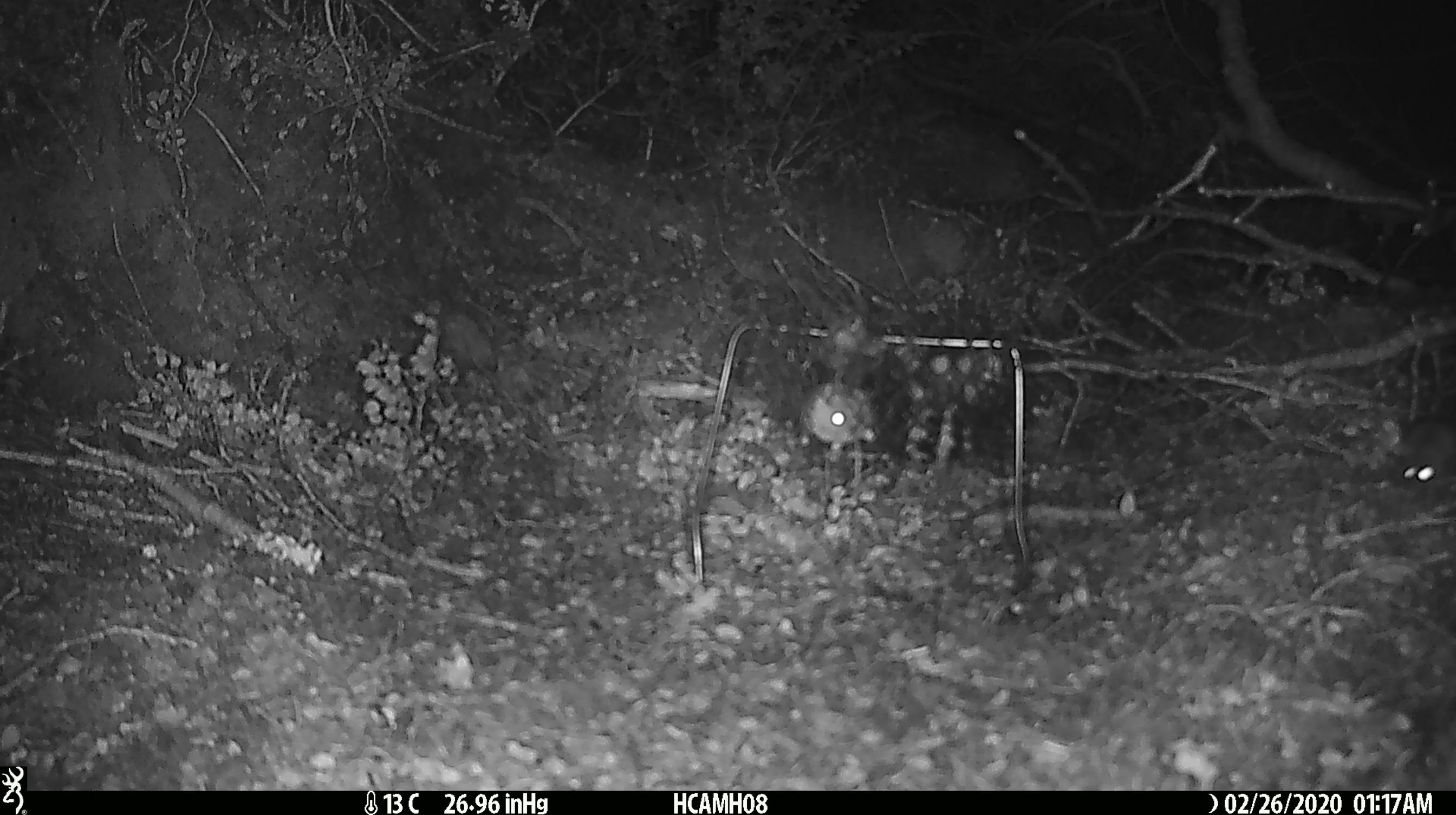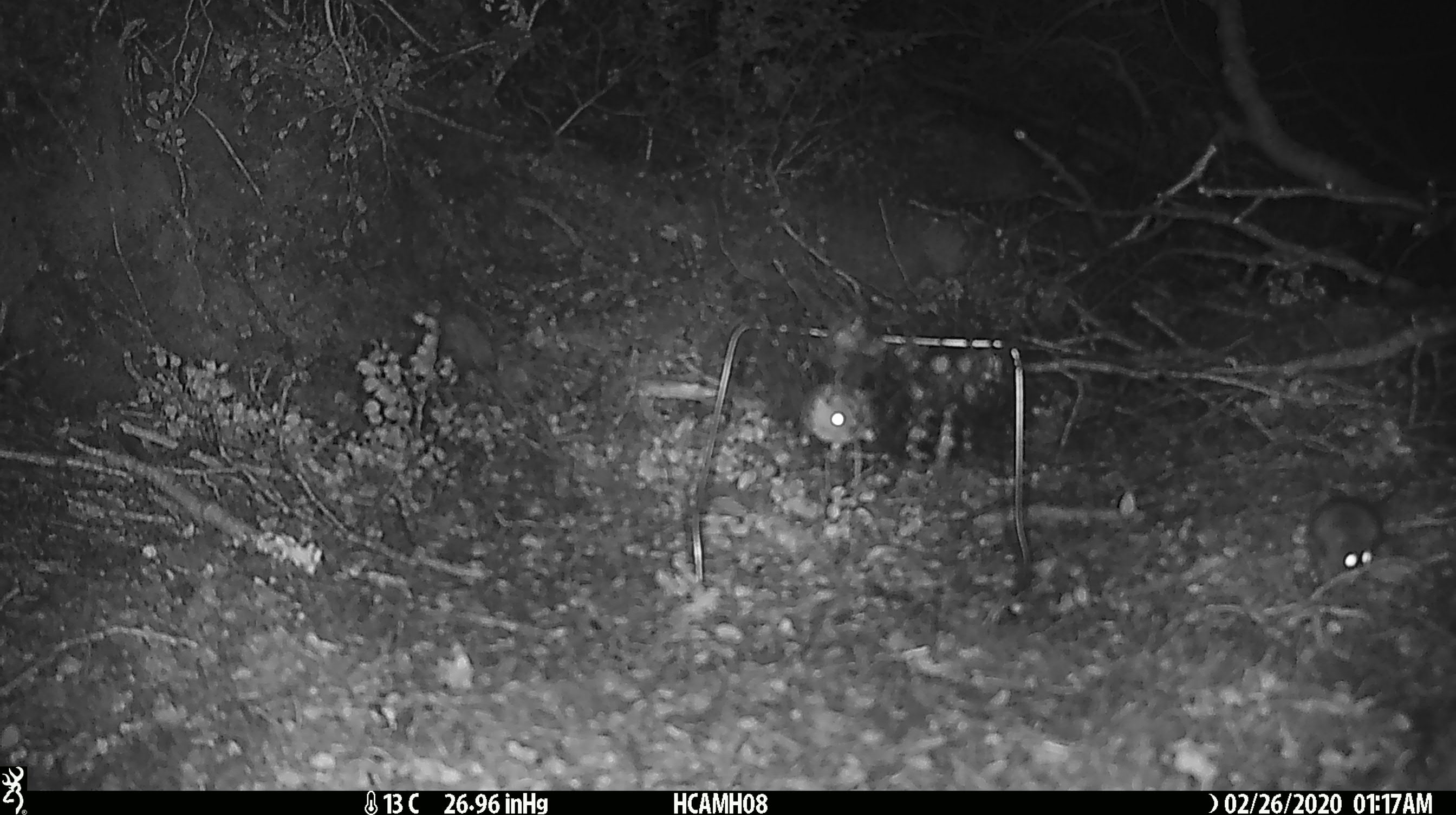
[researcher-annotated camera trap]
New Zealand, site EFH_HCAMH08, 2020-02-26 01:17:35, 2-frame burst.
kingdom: Animalia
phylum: Chordata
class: Mammalia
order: Rodentia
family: Muridae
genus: Mus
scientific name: Mus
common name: mouse